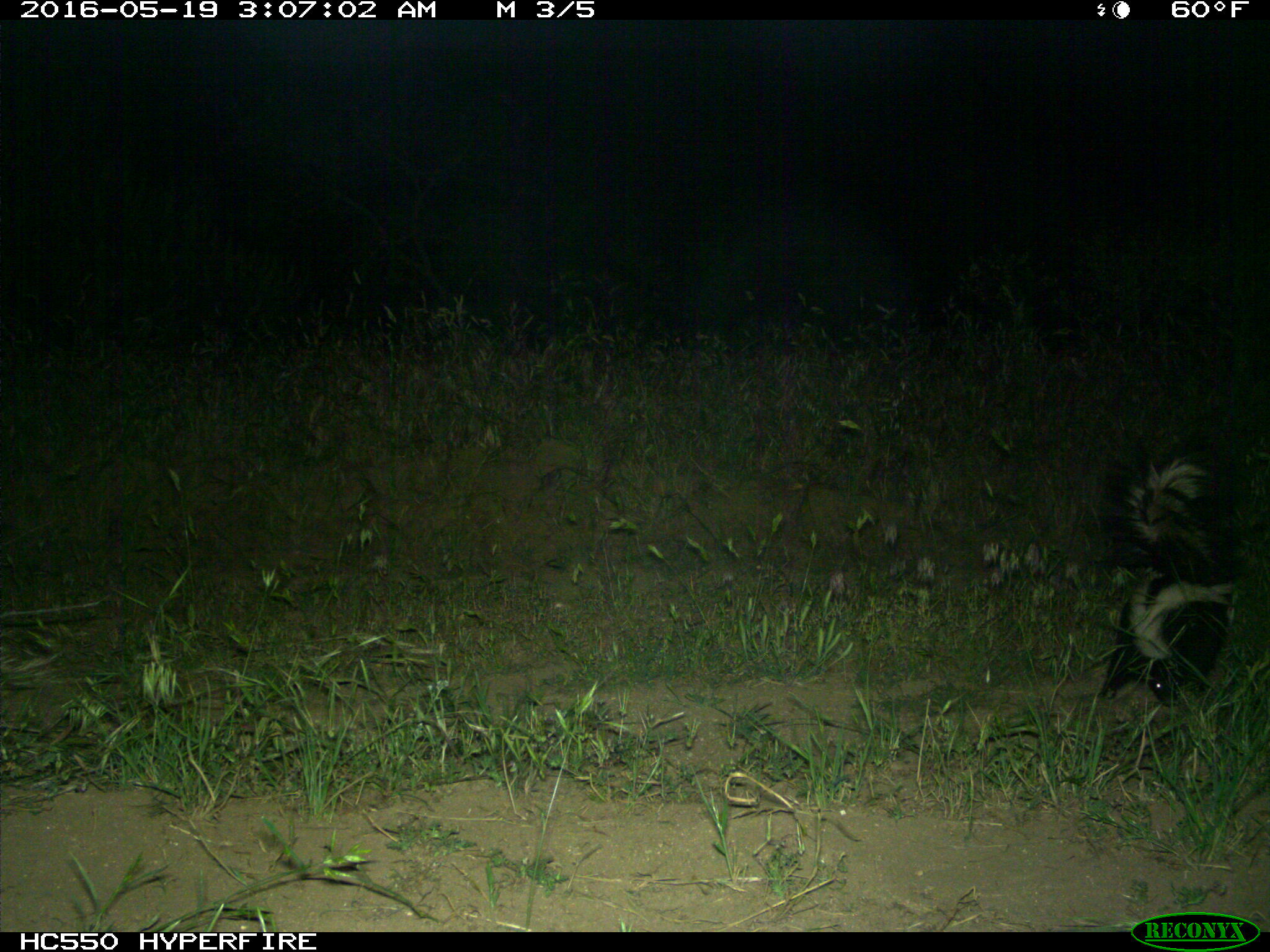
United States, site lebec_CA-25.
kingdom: Animalia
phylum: Chordata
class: Mammalia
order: Carnivora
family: Mephitidae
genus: Mephitis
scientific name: Mephitis mephitis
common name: striped skunk